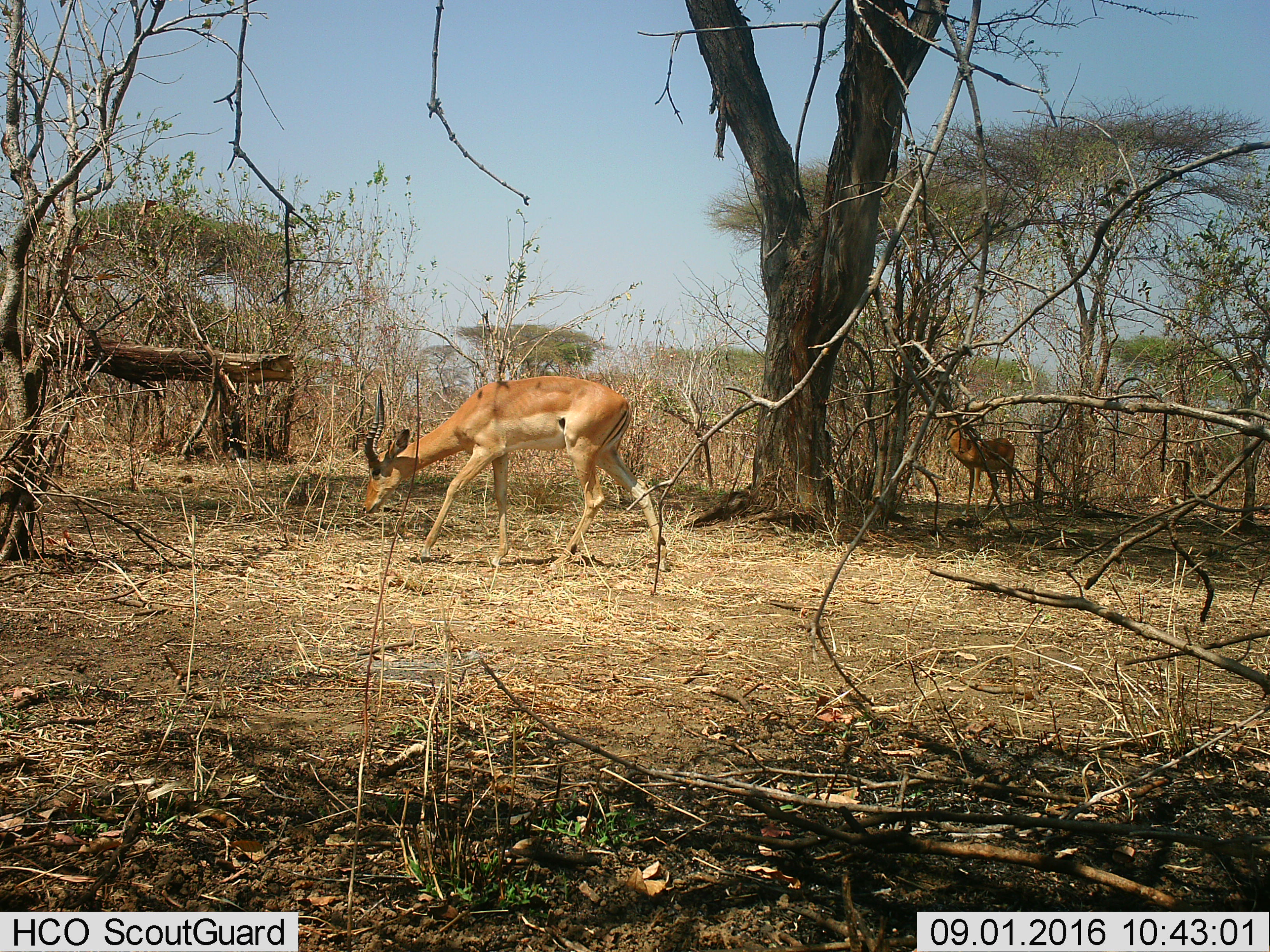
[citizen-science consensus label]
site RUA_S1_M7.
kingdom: Animalia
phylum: Chordata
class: Mammalia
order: Artiodactyla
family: Bovidae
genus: Aepyceros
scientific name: Aepyceros melampus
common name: impala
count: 2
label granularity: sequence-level